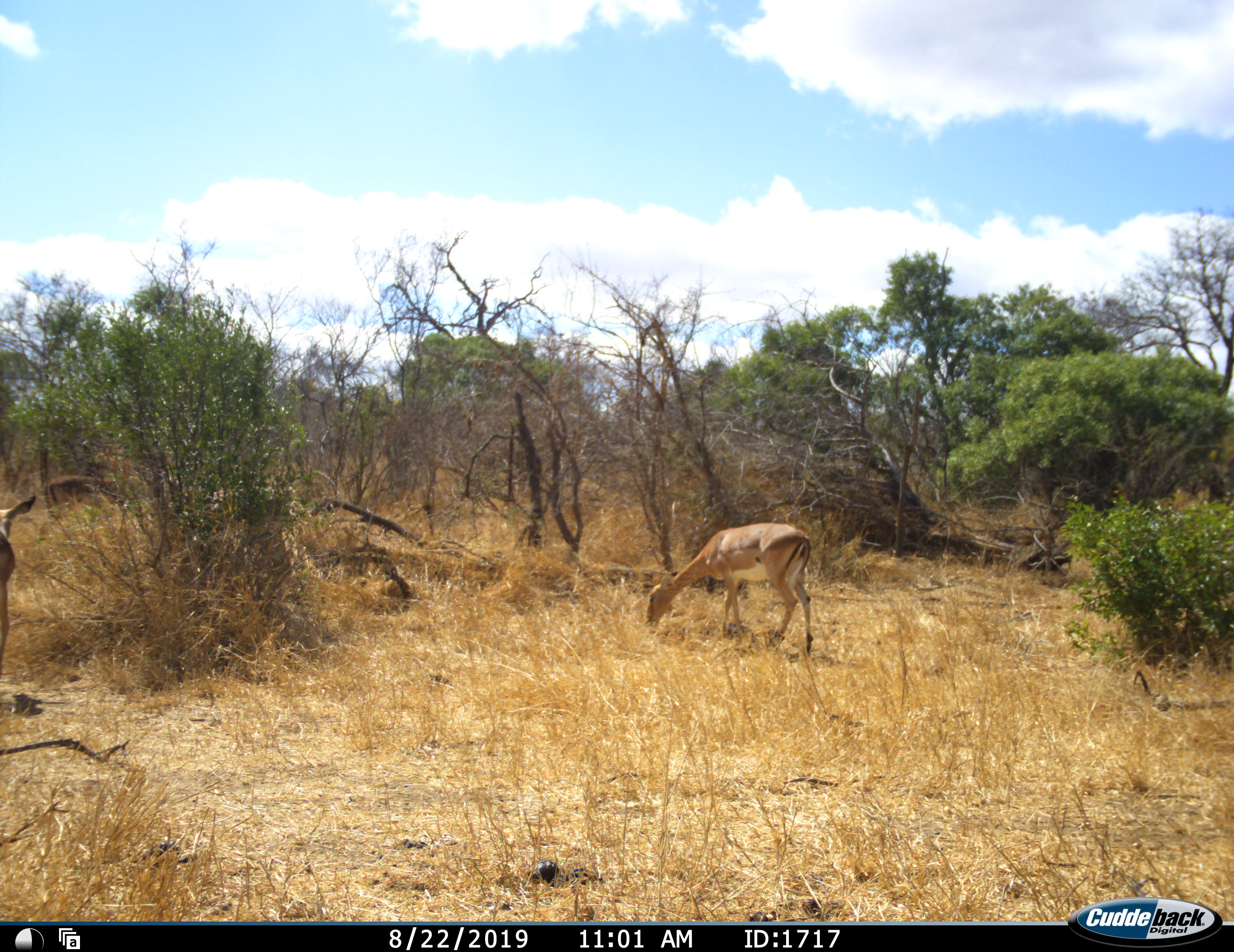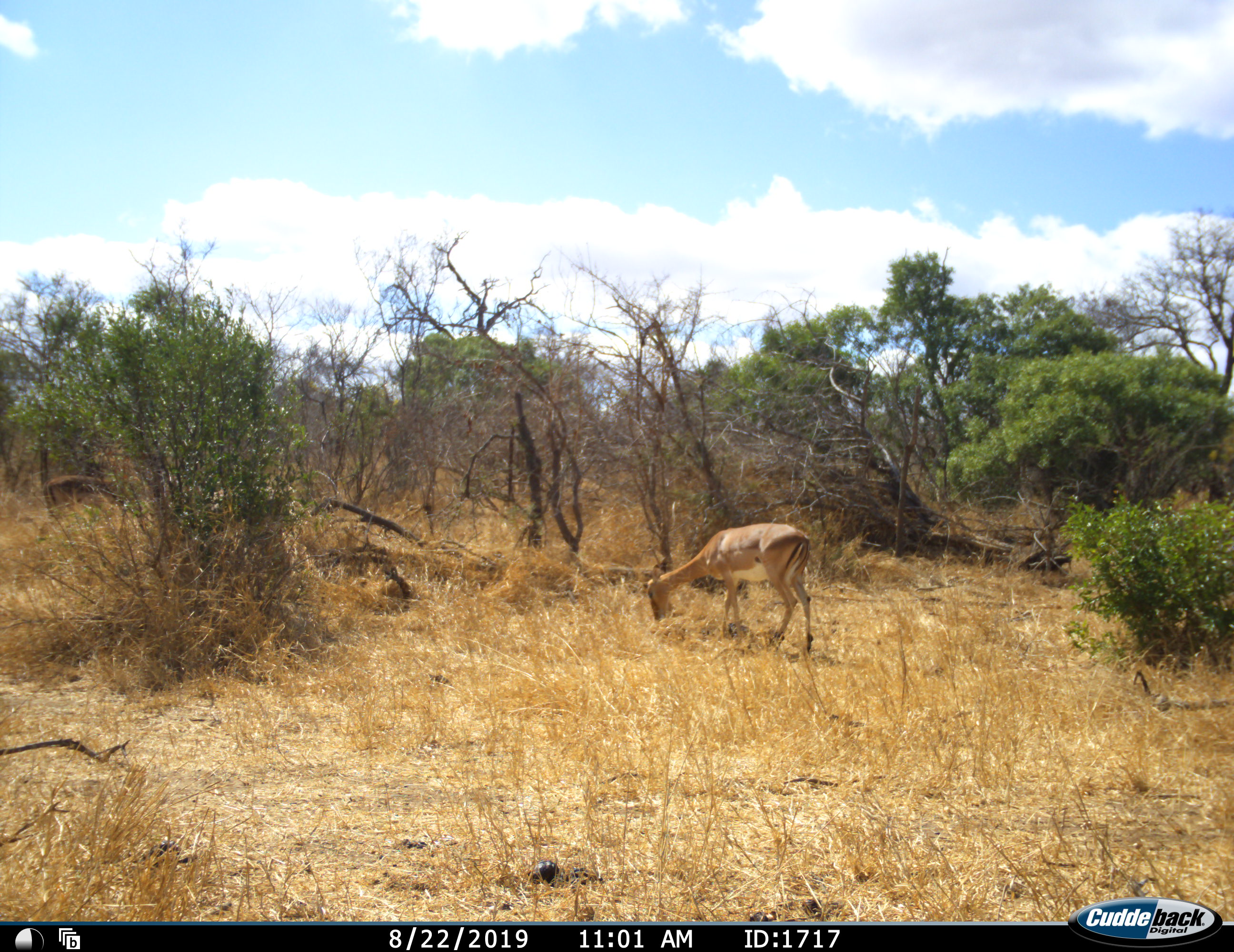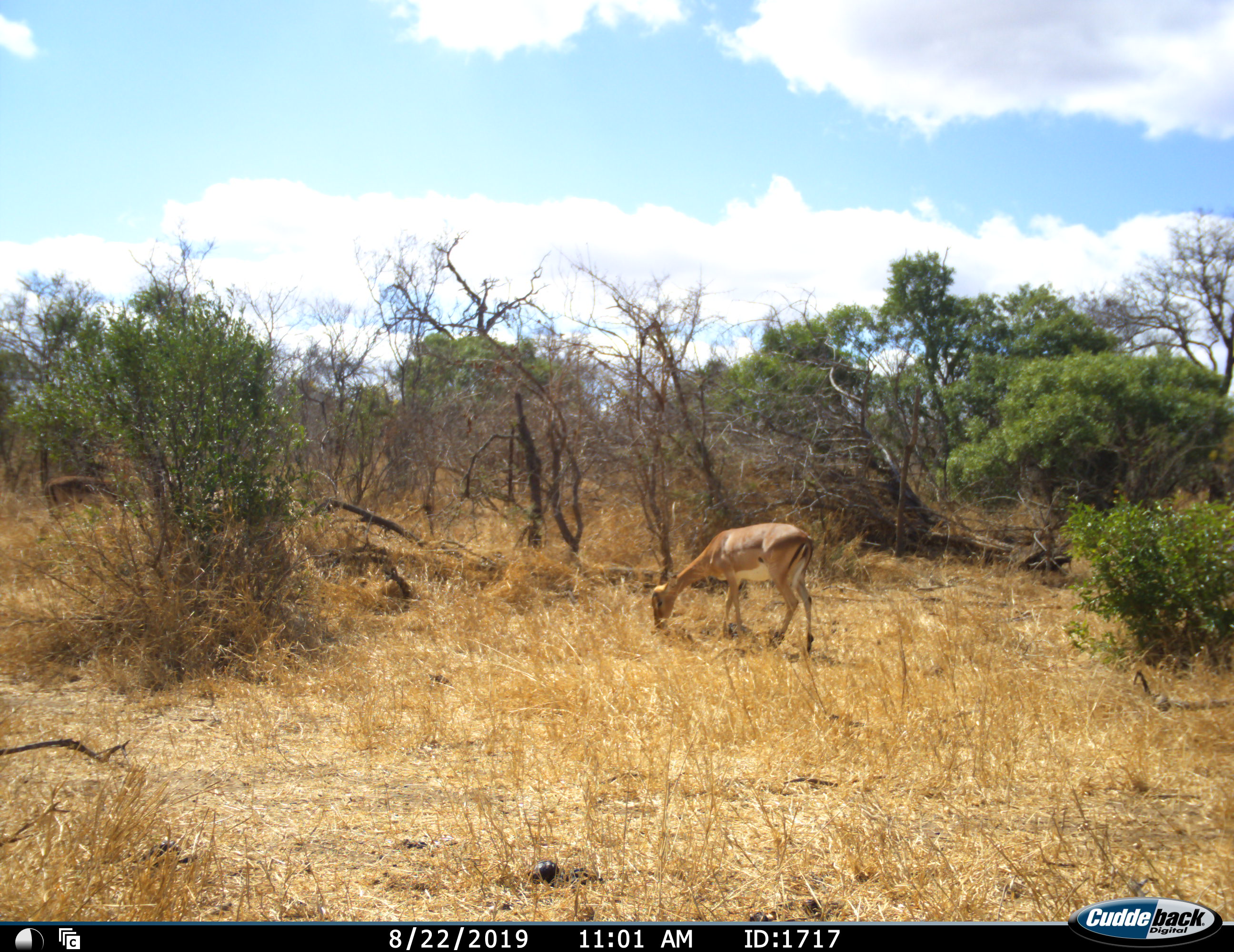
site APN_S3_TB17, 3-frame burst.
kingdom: Animalia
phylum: Chordata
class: Mammalia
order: Artiodactyla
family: Bovidae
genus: Aepyceros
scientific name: Aepyceros melampus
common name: impala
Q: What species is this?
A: Impala (Aepyceros melampus).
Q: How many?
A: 2.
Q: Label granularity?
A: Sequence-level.